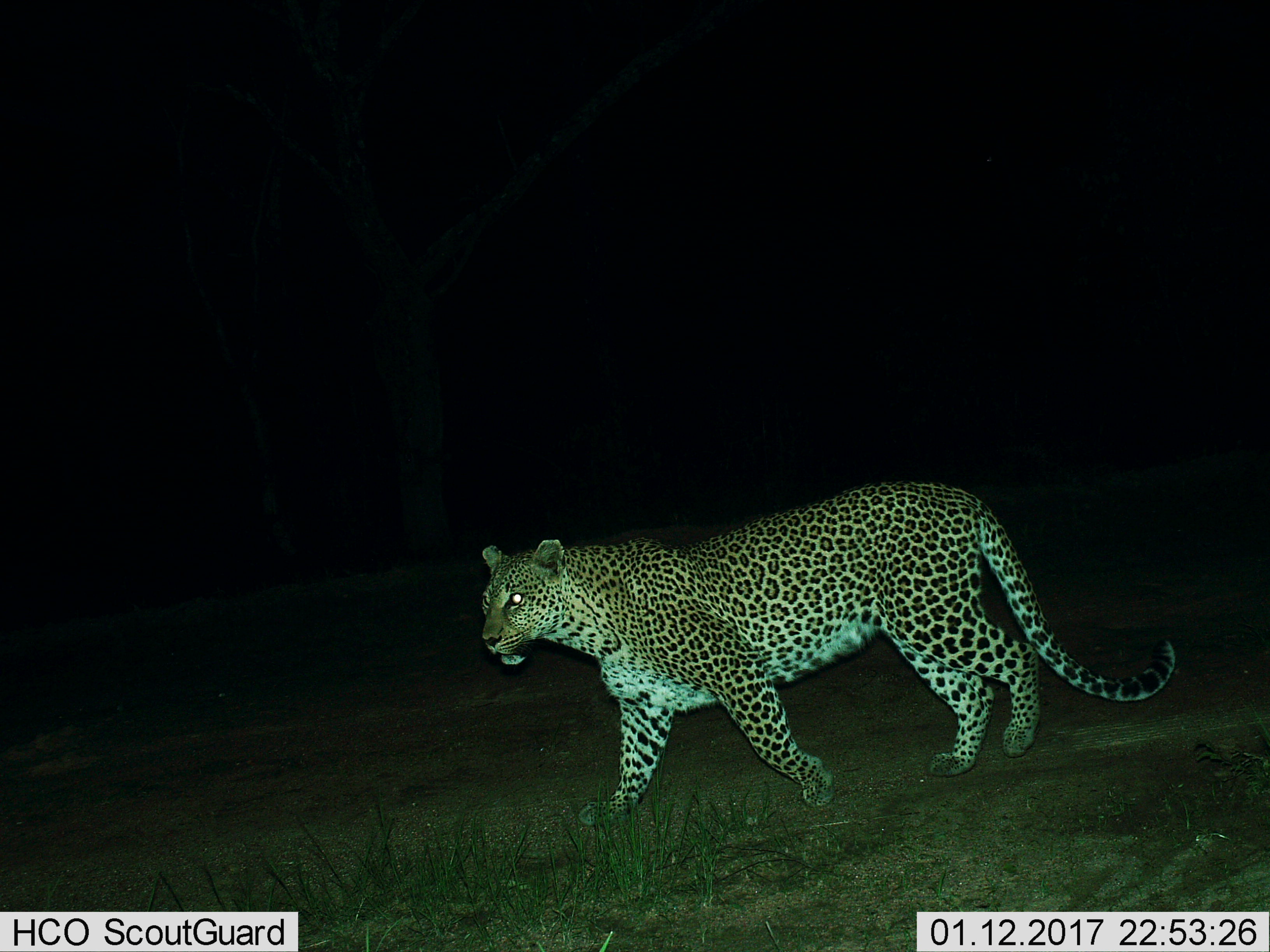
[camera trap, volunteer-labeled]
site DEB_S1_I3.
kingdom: Animalia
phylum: Chordata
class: Mammalia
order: Carnivora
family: Felidae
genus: Panthera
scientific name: Panthera pardus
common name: leopard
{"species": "leopard (Panthera pardus)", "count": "1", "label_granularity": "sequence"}